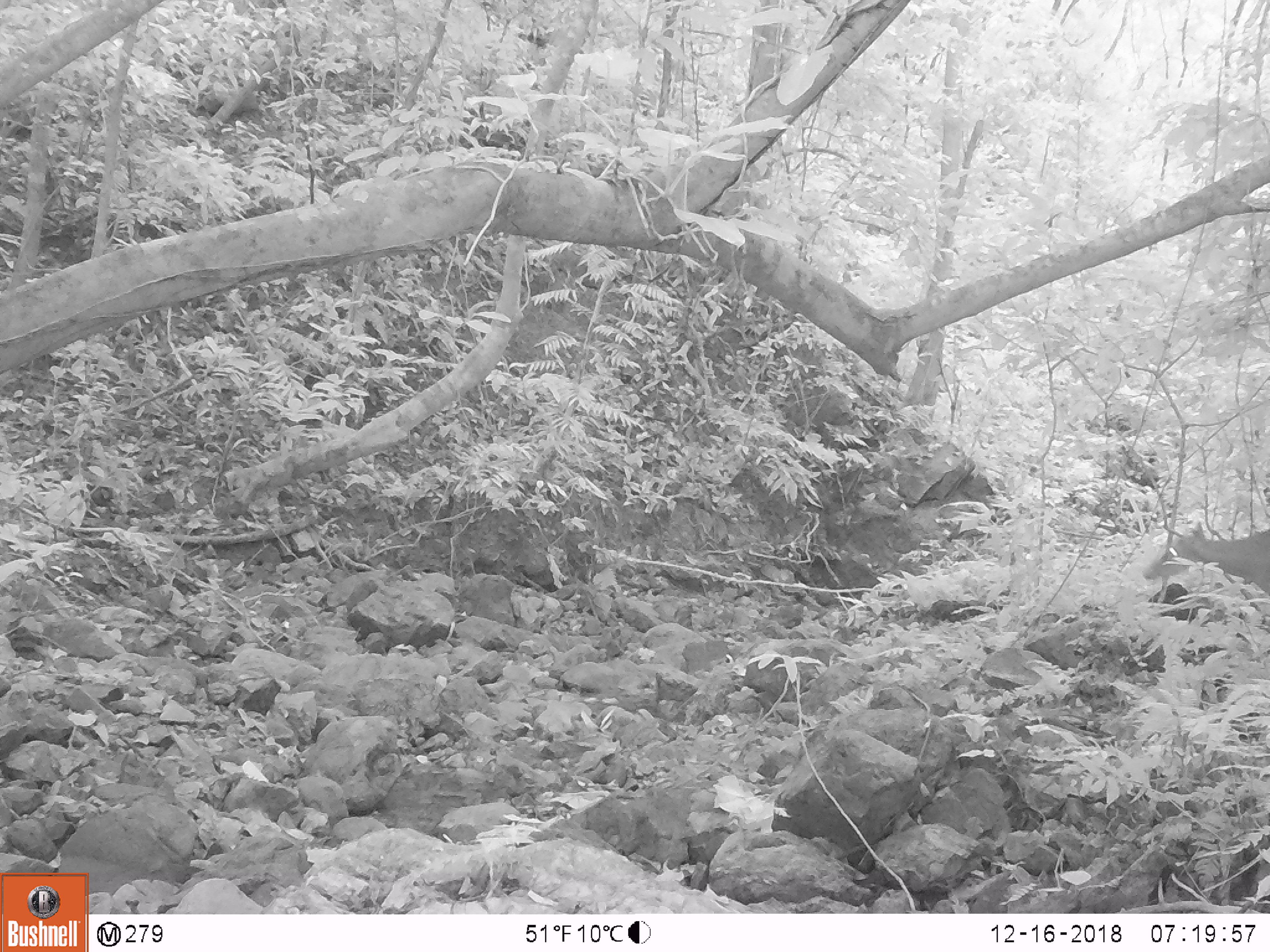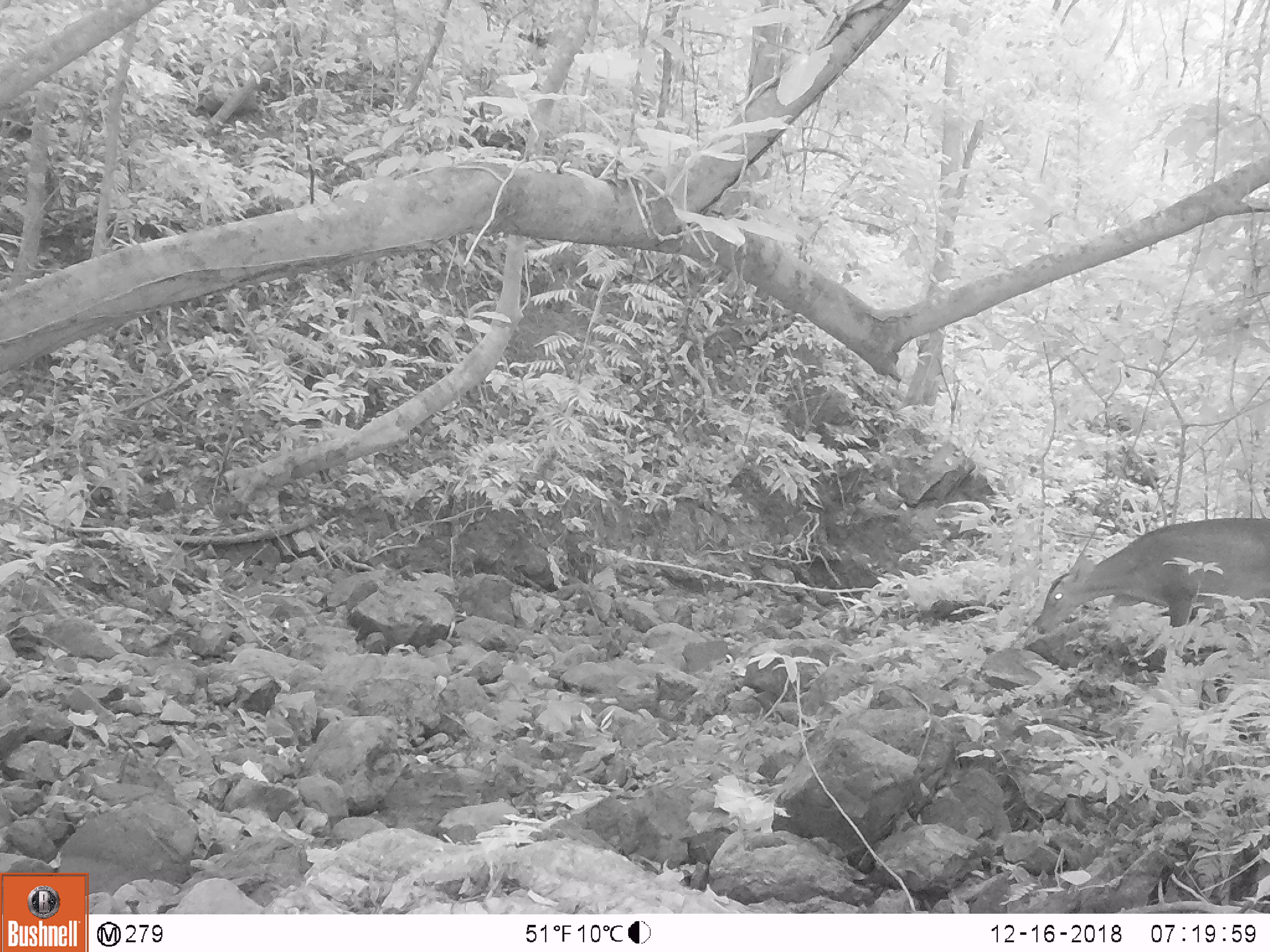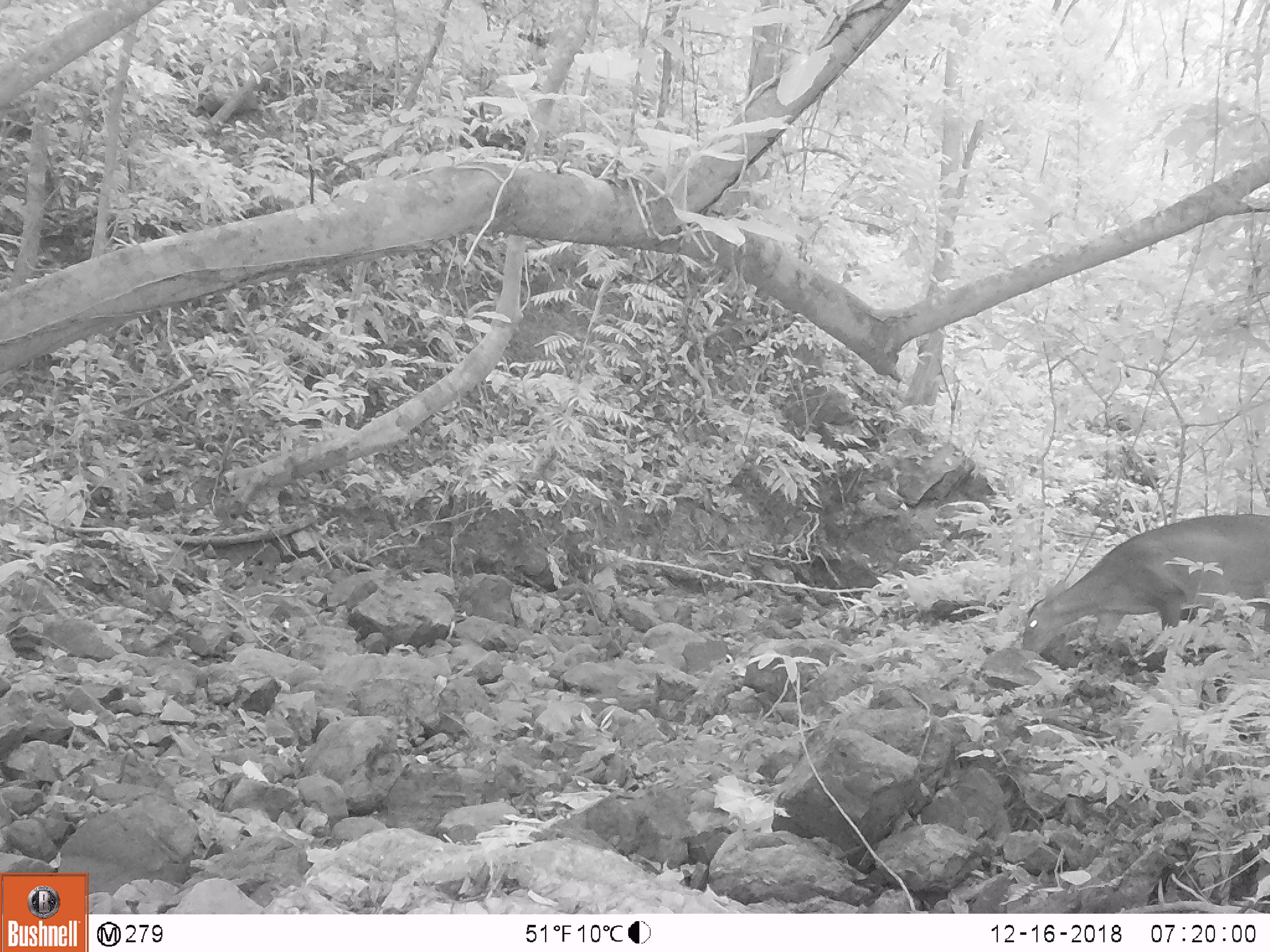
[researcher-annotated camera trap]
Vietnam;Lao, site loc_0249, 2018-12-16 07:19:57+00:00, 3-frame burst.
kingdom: Animalia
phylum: Chordata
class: Mammalia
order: Artiodactyla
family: Cervidae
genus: Muntiacus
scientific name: Muntiacus vuquangensis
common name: large-antlered muntjac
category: large antlered muntjac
Large antlered muntjac (large-antlered muntjac) (Muntiacus vuquangensis). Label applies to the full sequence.